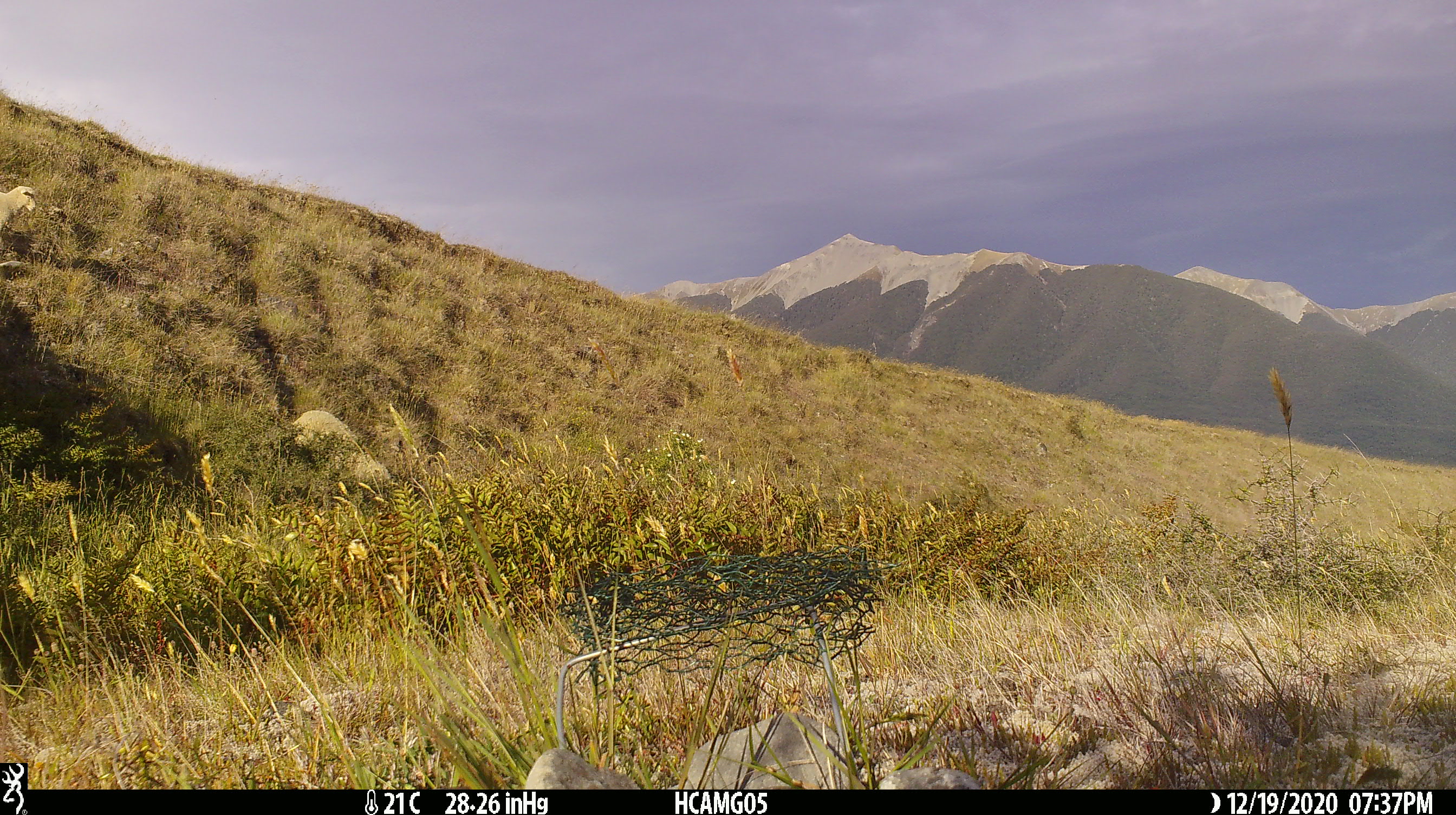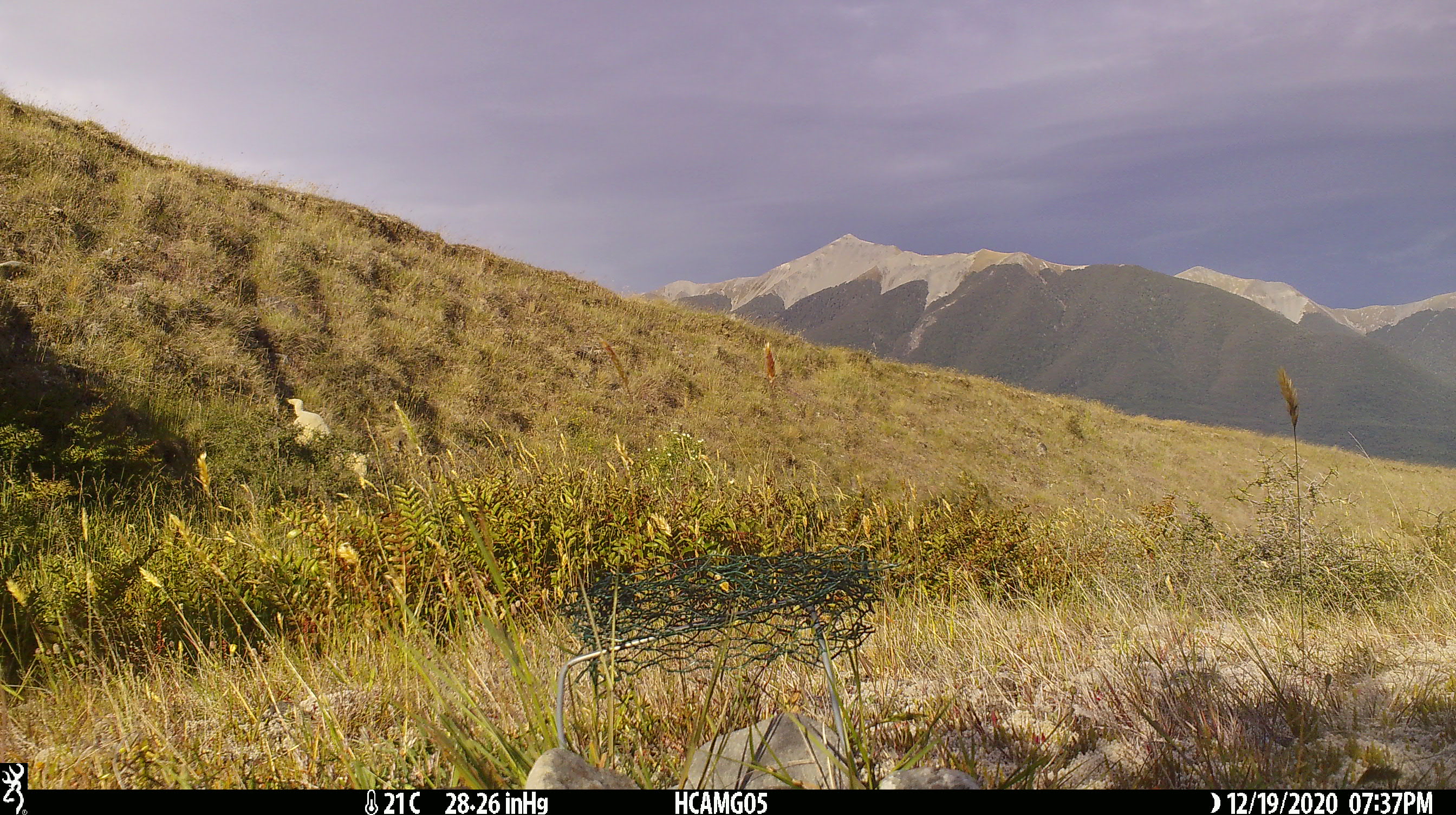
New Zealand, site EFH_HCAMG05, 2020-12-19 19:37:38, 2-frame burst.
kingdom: Animalia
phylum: Chordata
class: Mammalia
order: Artiodactyla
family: Bovidae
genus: Ovis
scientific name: Ovis aries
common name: domestic sheep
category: sheep